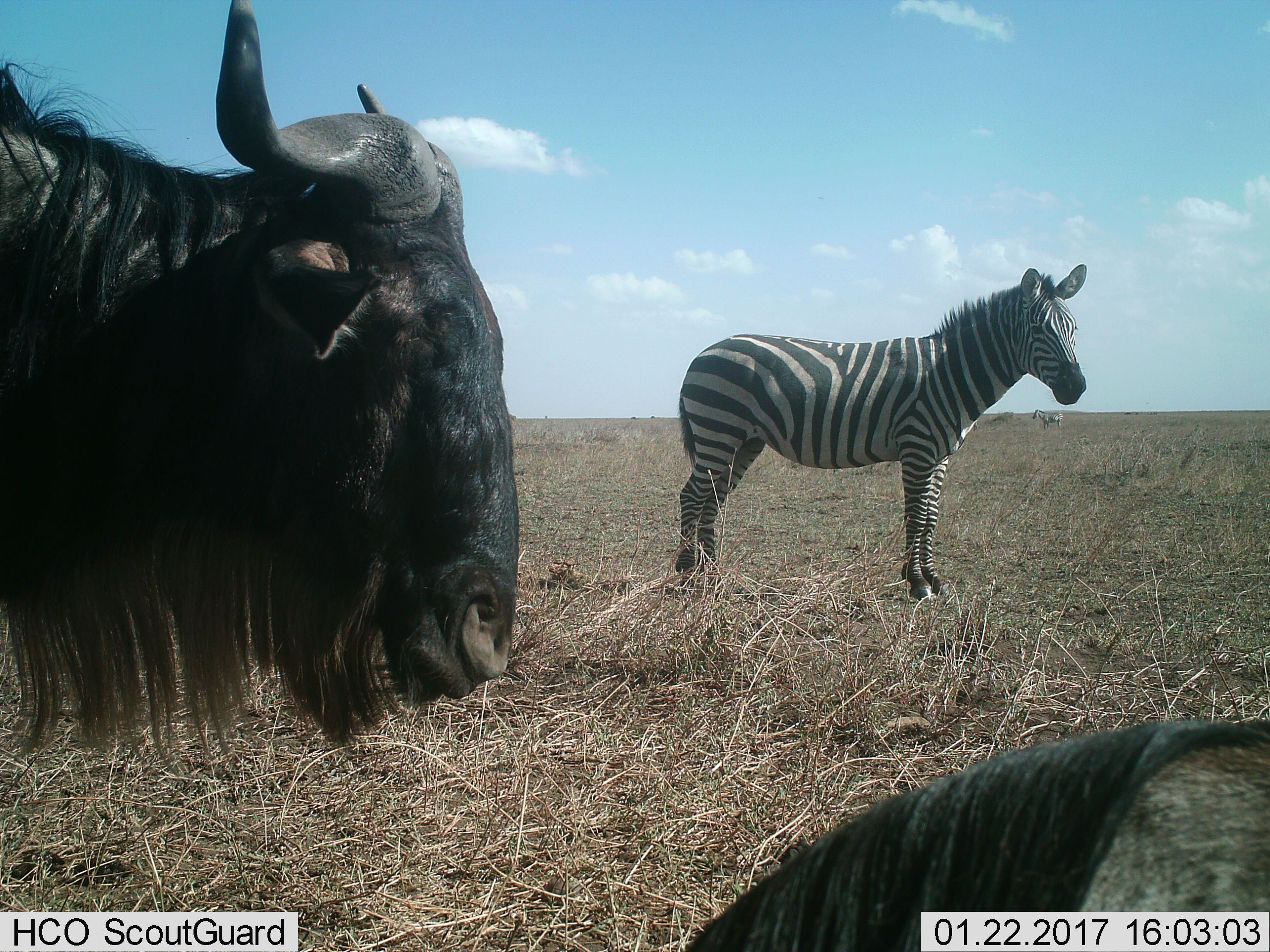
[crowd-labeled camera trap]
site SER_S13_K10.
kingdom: Animalia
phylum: Chordata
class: Mammalia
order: Artiodactyla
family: Bovidae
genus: Connochaetes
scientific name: Connochaetes taurinus taurinus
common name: blue wildebeest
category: wildebeestblue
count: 2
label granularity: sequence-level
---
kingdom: Animalia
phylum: Chordata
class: Mammalia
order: Perissodactyla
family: Equidae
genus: Equus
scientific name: Equus quagga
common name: plains zebra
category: zebraplains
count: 1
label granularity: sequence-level